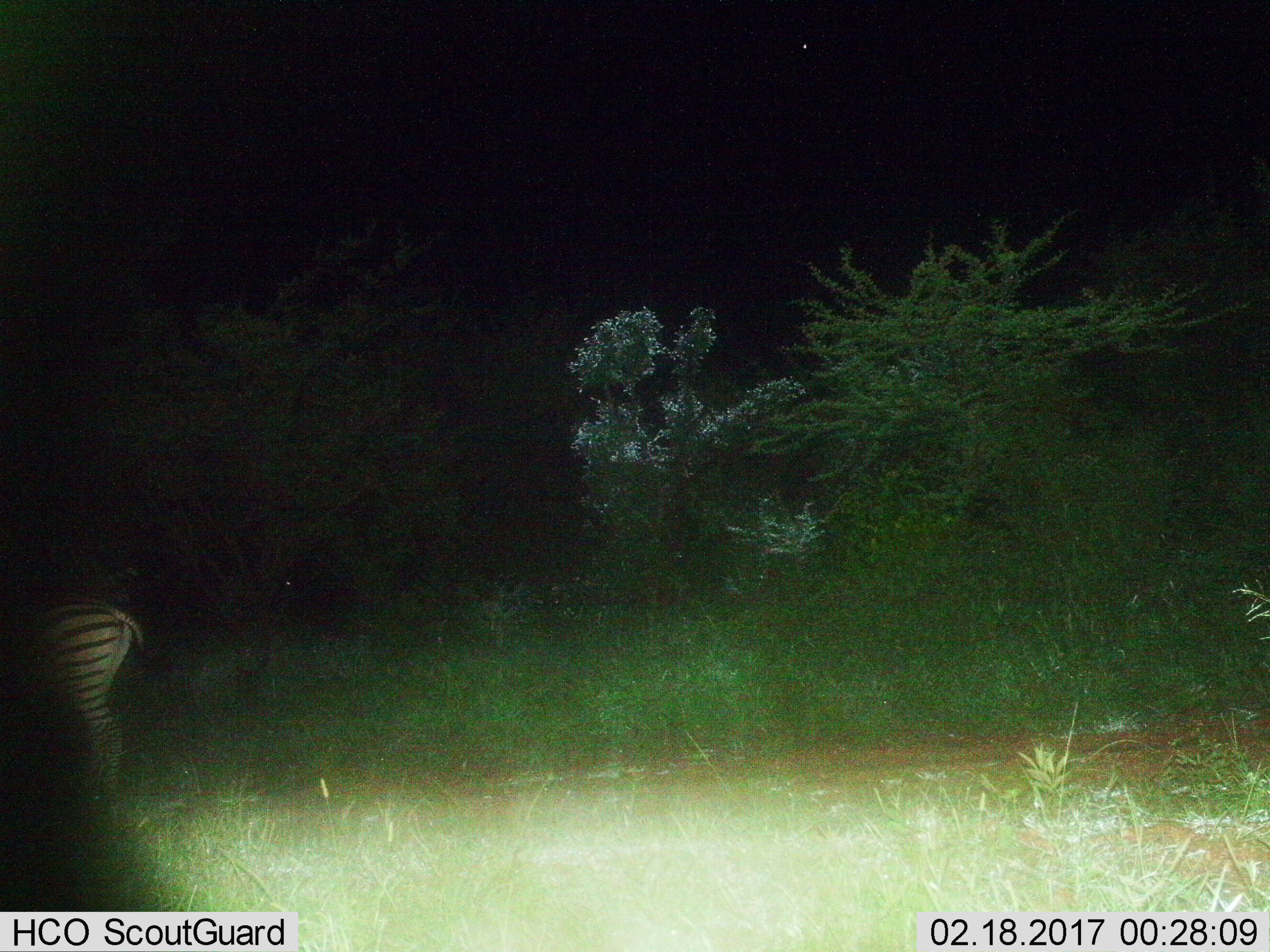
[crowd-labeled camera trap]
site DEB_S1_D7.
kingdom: Animalia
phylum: Chordata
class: Mammalia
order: Perissodactyla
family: Equidae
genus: Equus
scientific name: Equus quagga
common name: plains zebra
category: zebraplains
Zebraplains (plains zebra) (Equus quagga), count 1. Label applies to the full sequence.